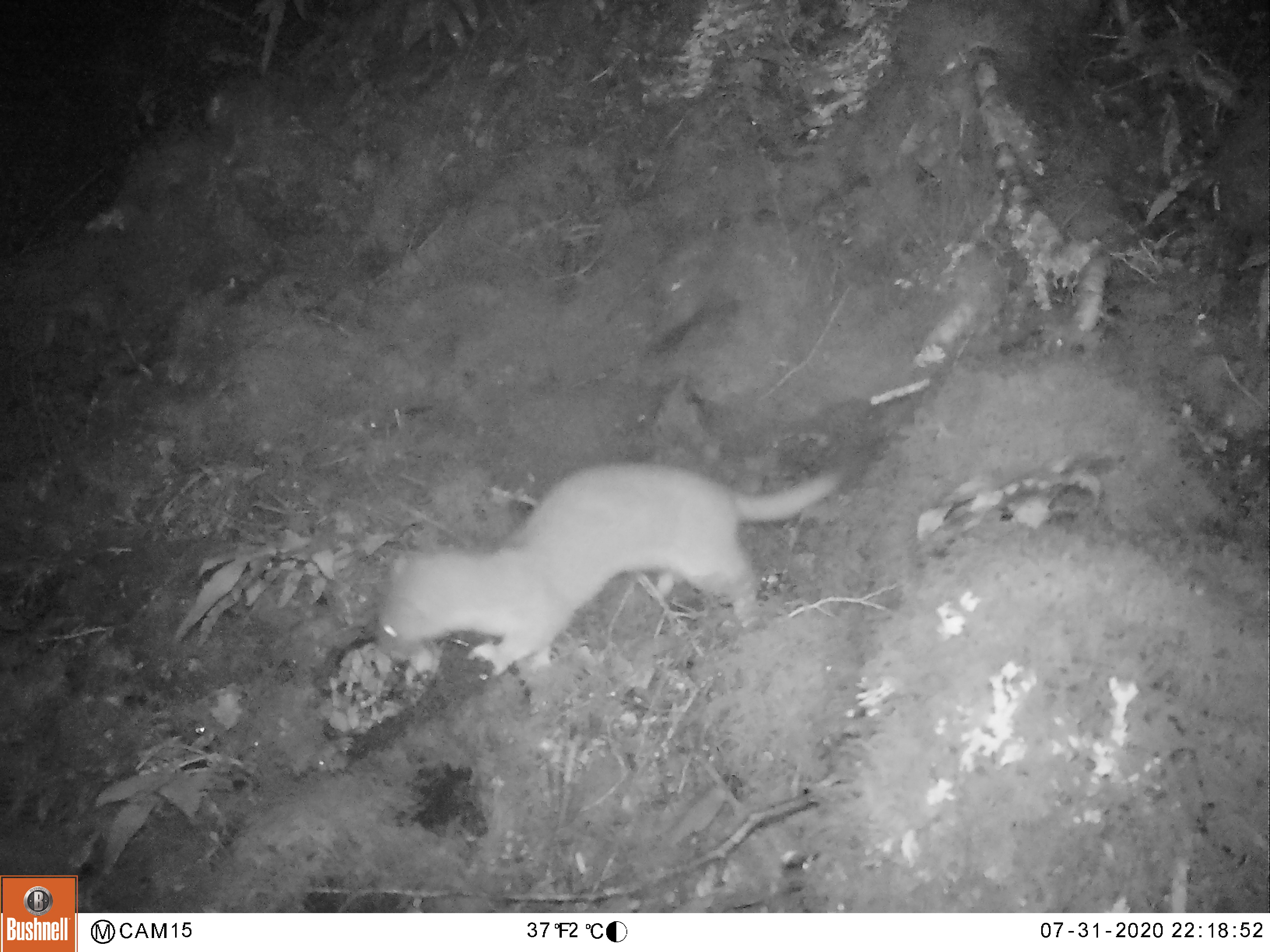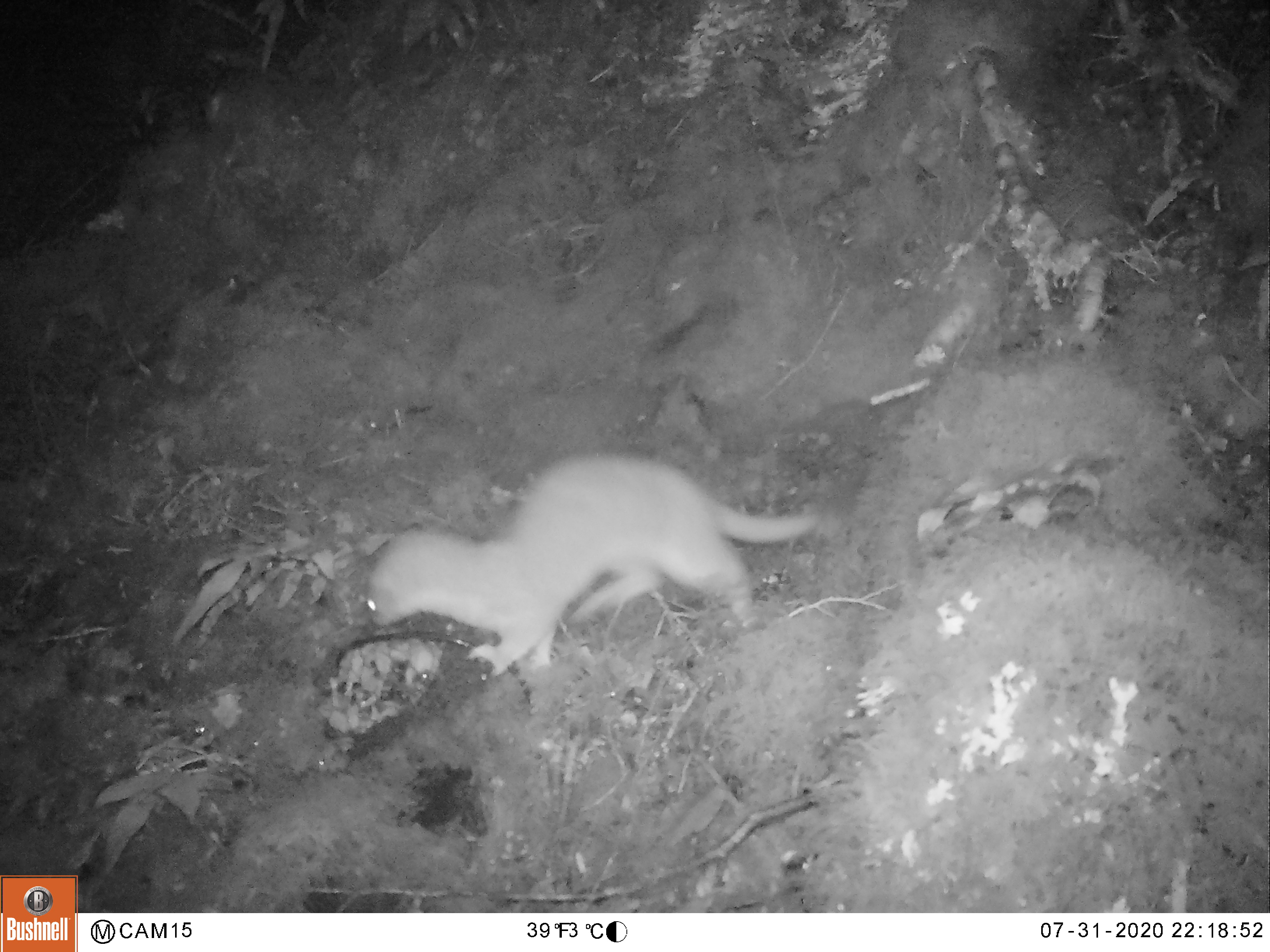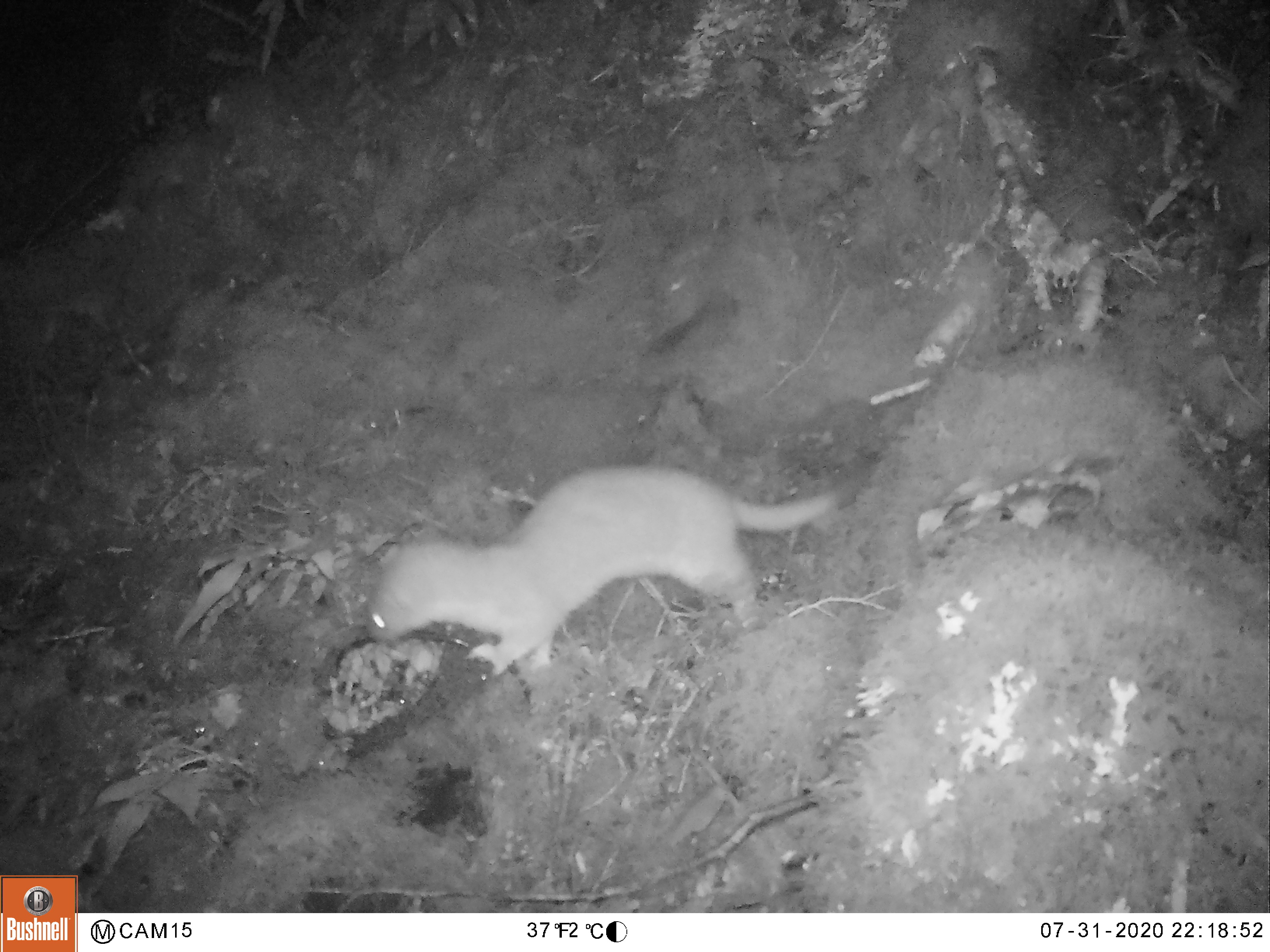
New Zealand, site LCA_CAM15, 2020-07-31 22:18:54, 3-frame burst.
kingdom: Animalia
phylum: Chordata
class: Mammalia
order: Carnivora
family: Mustelidae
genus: Mustela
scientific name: Mustela erminea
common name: stoat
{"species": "stoat (Mustela erminea)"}